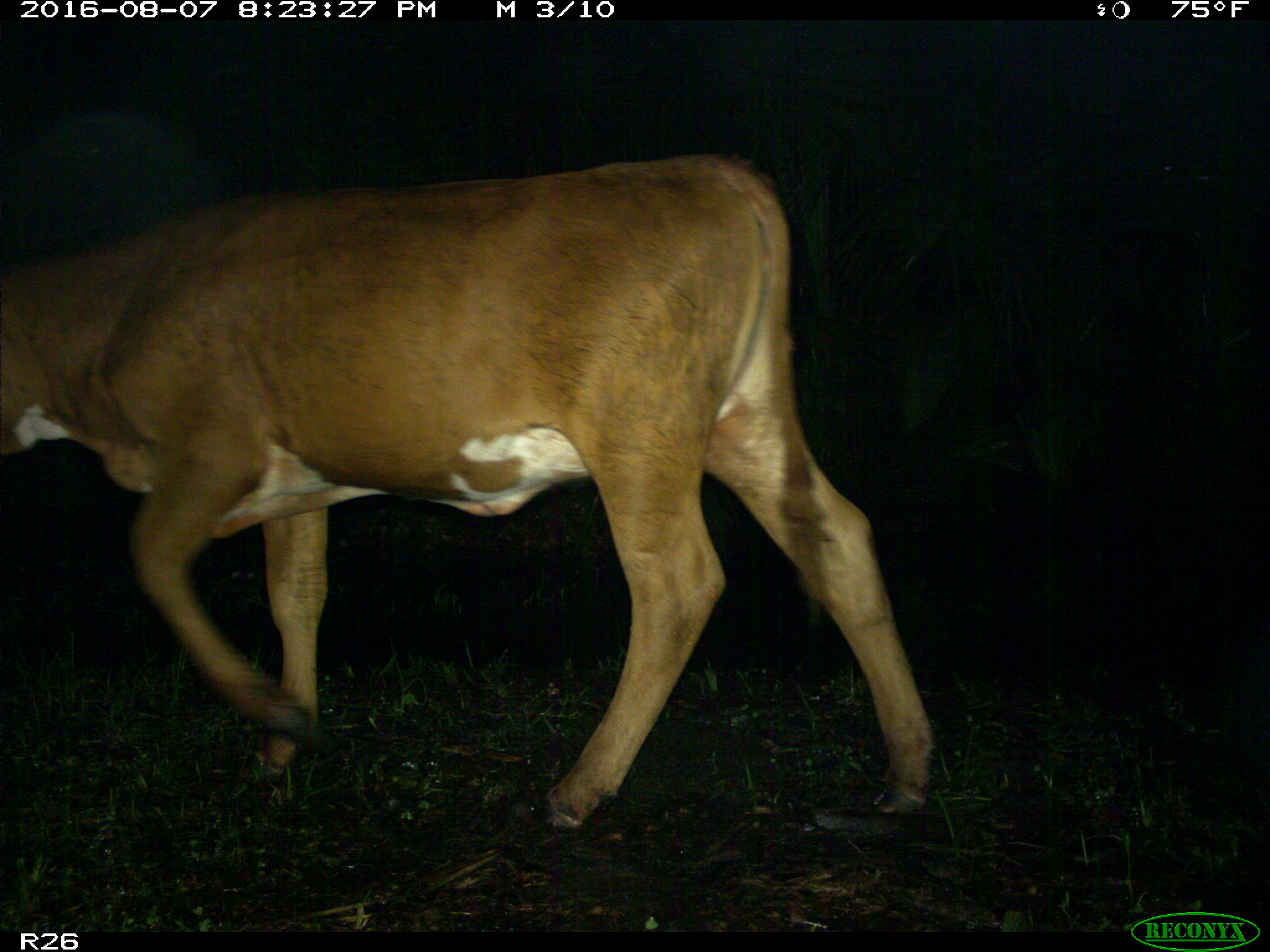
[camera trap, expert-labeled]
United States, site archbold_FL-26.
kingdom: Animalia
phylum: Chordata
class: Mammalia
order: Artiodactyla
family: Bovidae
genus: Bos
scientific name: Bos taurus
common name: domestic cow